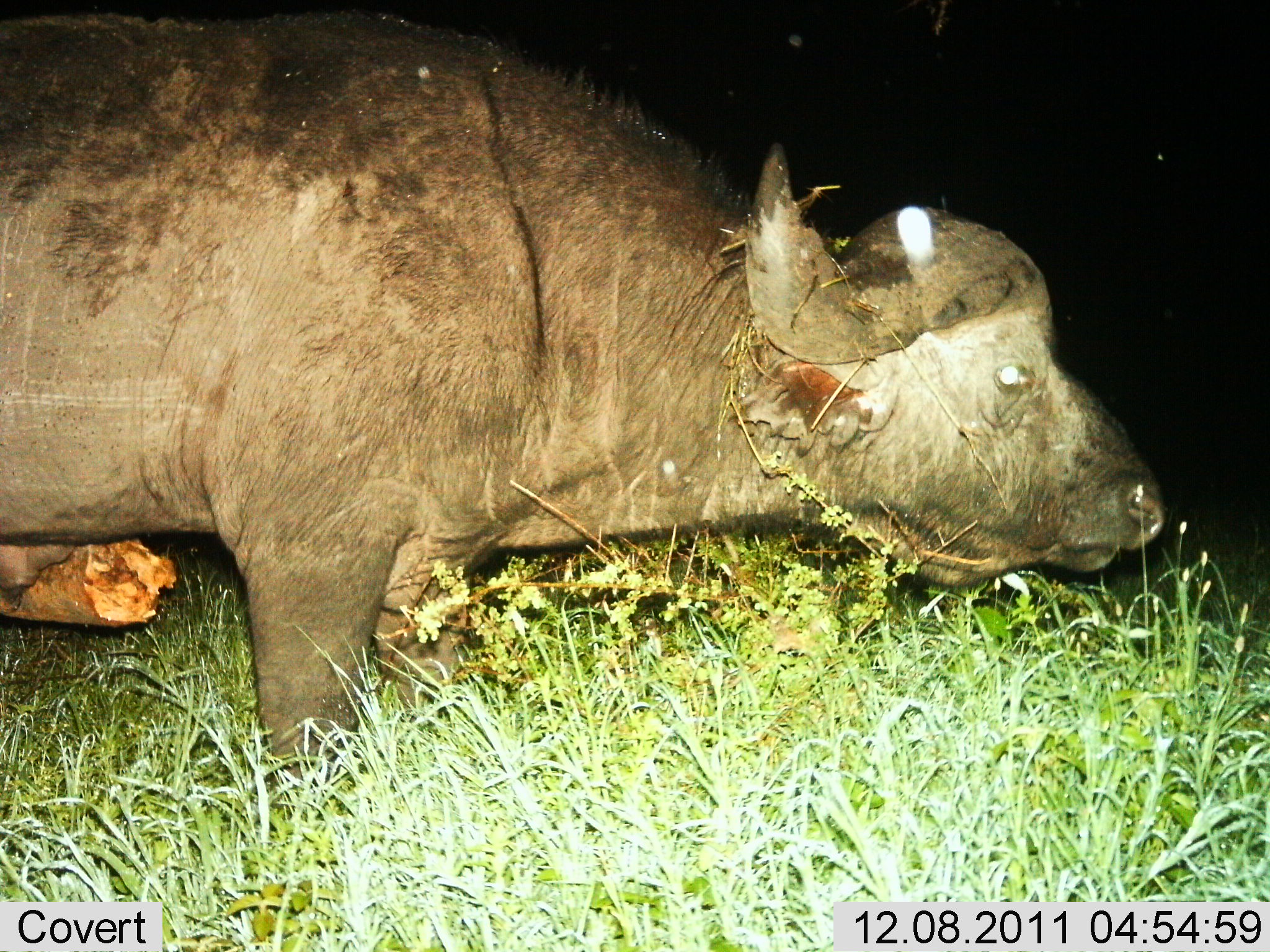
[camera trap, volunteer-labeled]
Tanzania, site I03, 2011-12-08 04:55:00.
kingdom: Animalia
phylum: Chordata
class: Mammalia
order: Artiodactyla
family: Bovidae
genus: Syncerus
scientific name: Syncerus caffer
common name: cape buffalo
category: buffalo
Buffalo (cape buffalo) (Syncerus caffer), count 1. Behavior (volunteer vote fractions): standing 100%, resting 0%, moving 0%, interacting 0%. Young present (vote fraction): 0%. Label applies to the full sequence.